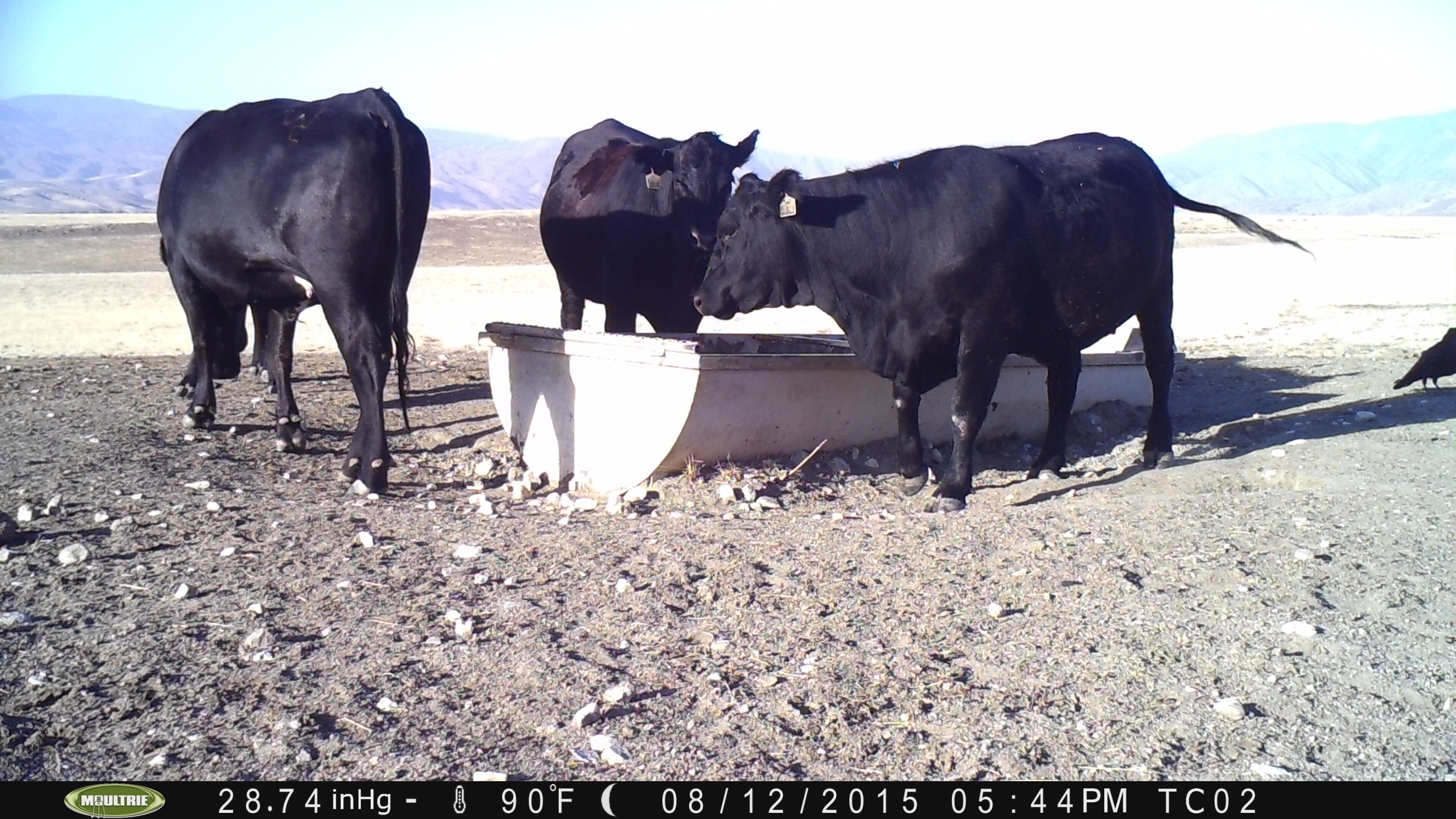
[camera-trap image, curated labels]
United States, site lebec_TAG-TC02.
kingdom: Animalia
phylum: Chordata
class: Mammalia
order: Artiodactyla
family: Bovidae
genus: Bos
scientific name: Bos taurus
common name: domestic cow